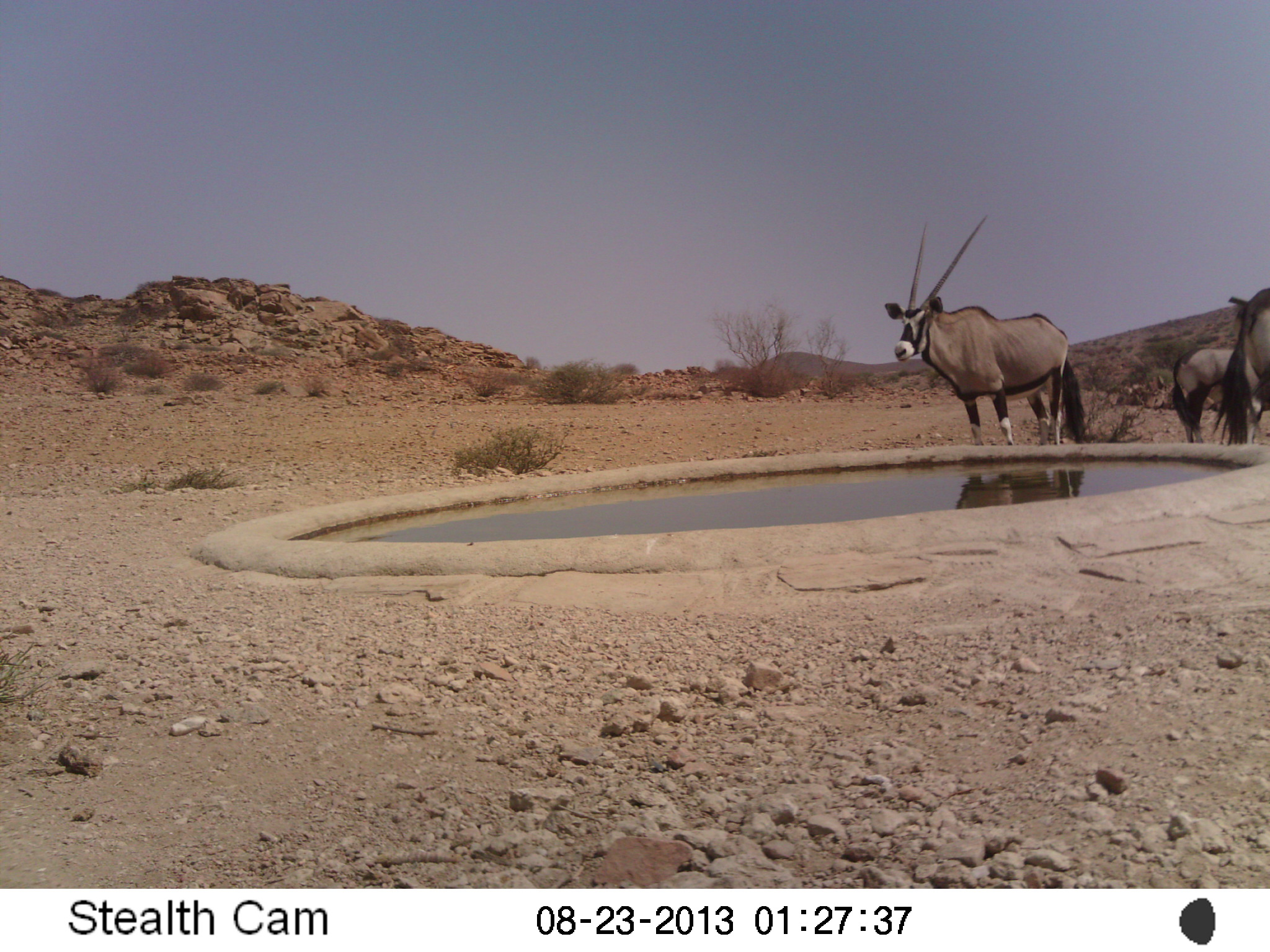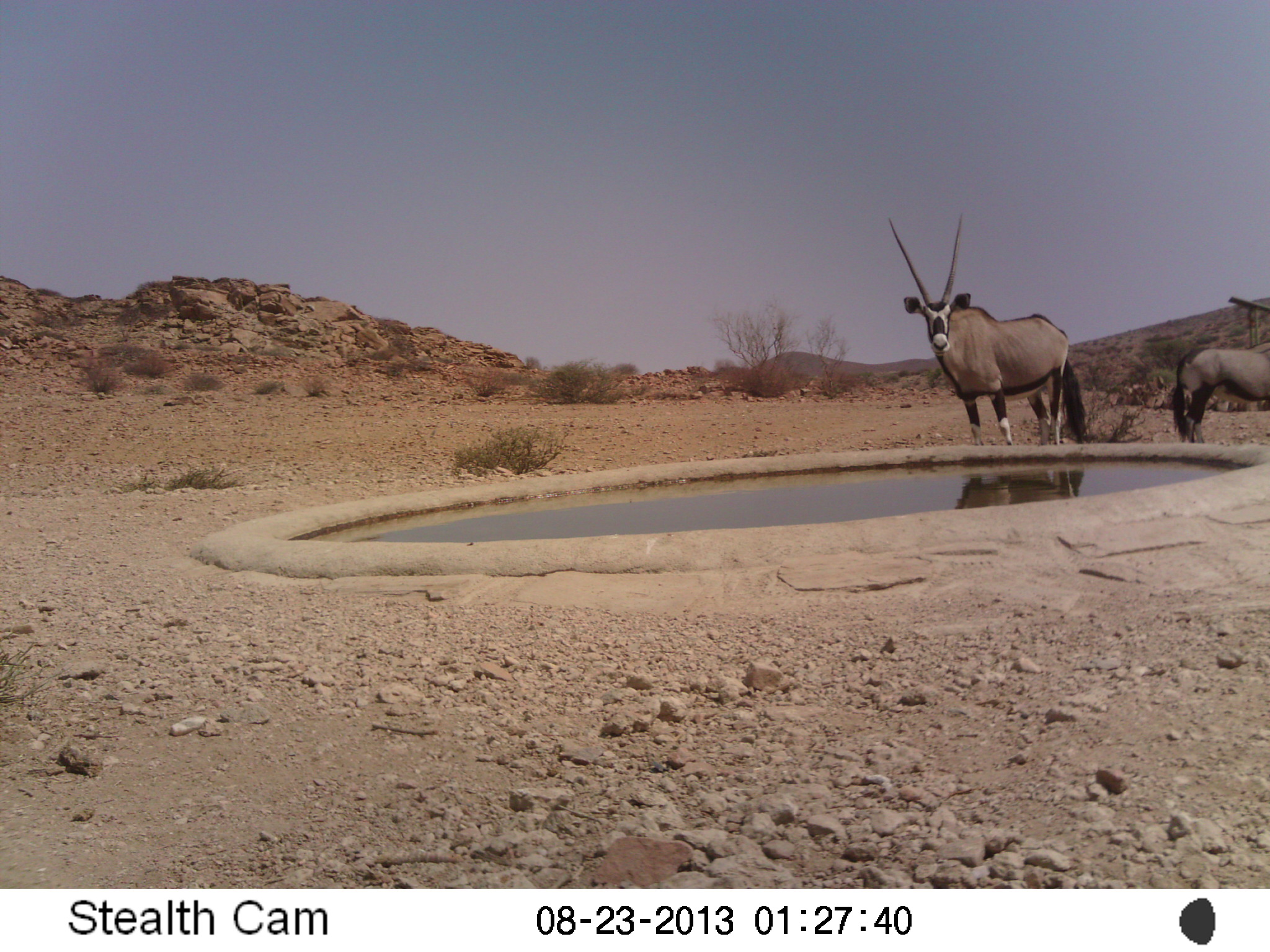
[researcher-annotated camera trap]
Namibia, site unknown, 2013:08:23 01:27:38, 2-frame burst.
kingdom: Animalia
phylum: Chordata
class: Mammalia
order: Artiodactyla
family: Bovidae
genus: Oryx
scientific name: Oryx gazella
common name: gemsbok